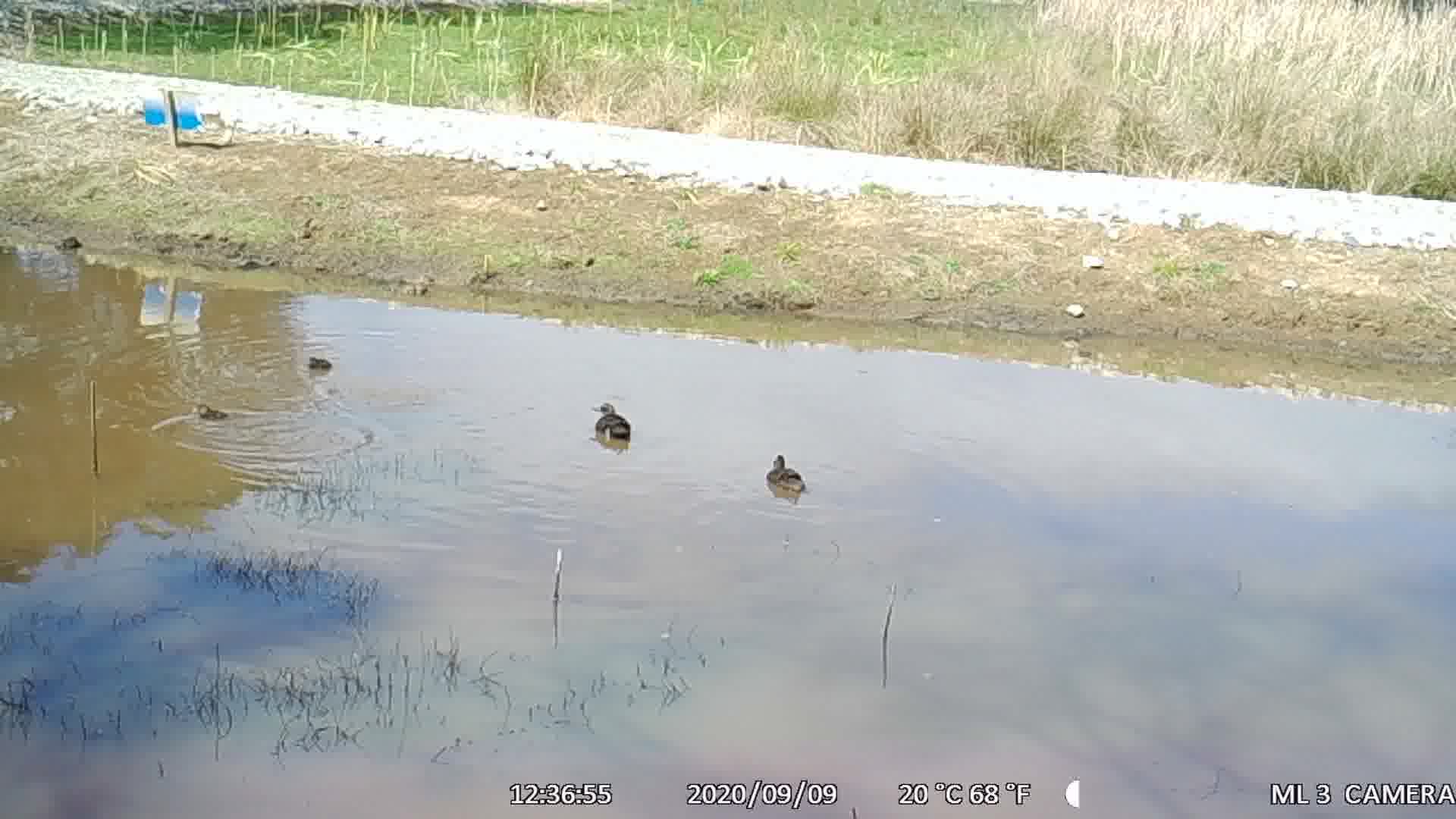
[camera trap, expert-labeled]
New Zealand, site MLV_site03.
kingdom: Animalia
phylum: Chordata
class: Aves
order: Anseriformes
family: Anatidae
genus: Anas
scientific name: Anas chlorotis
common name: brown teal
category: pateke